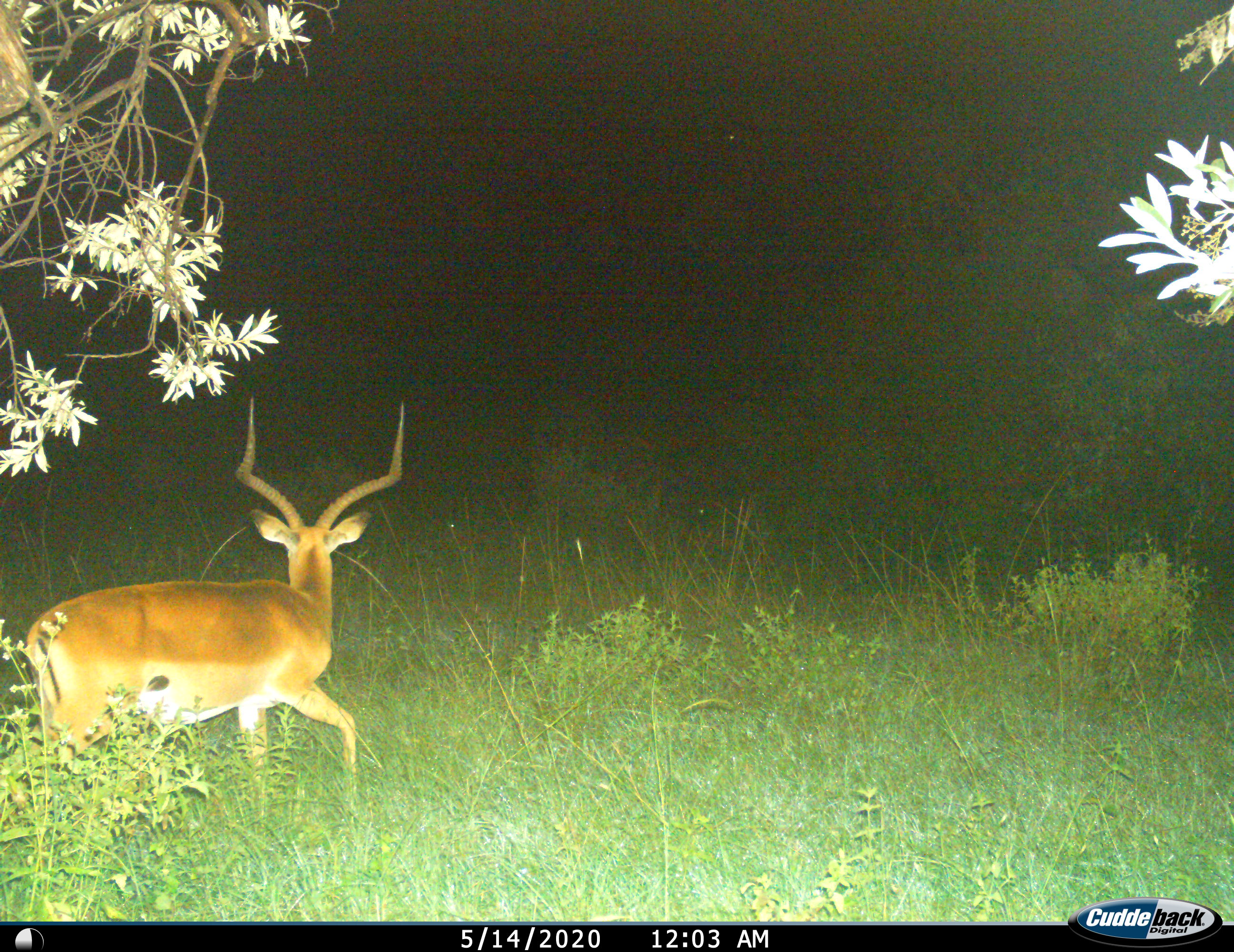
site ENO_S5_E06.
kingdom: Animalia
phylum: Chordata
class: Mammalia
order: Artiodactyla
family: Bovidae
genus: Aepyceros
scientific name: Aepyceros melampus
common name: impala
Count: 1.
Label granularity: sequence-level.